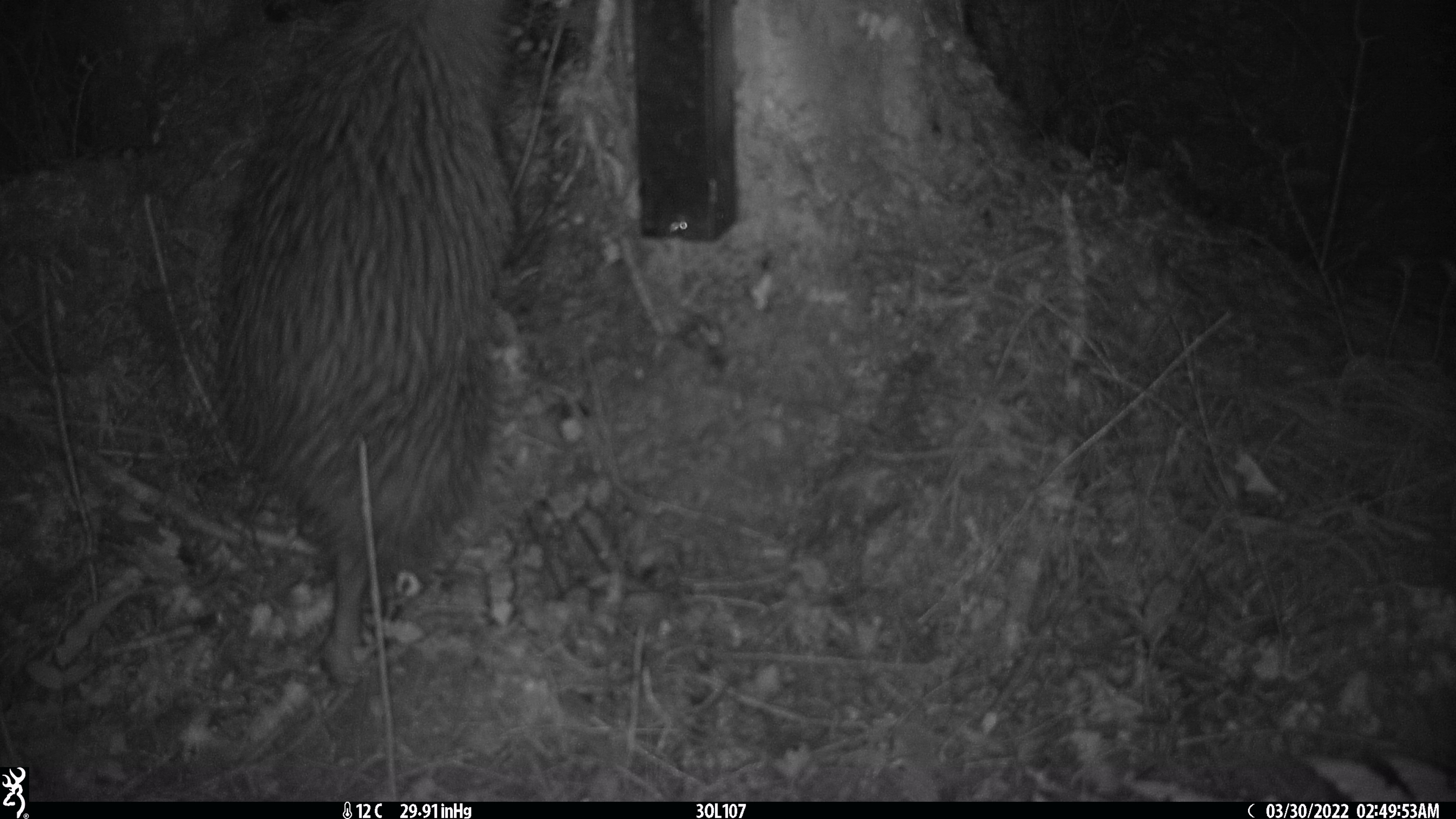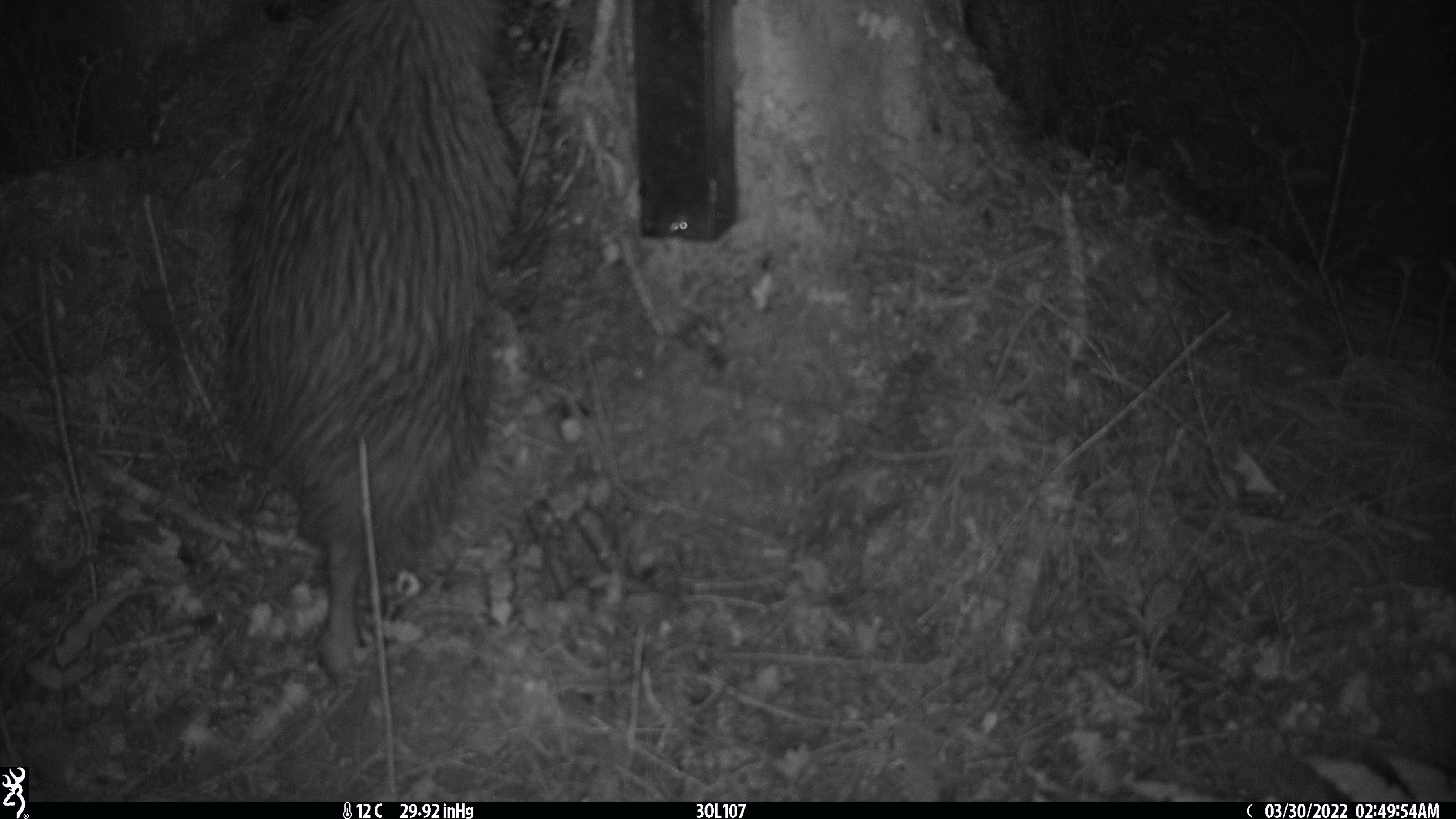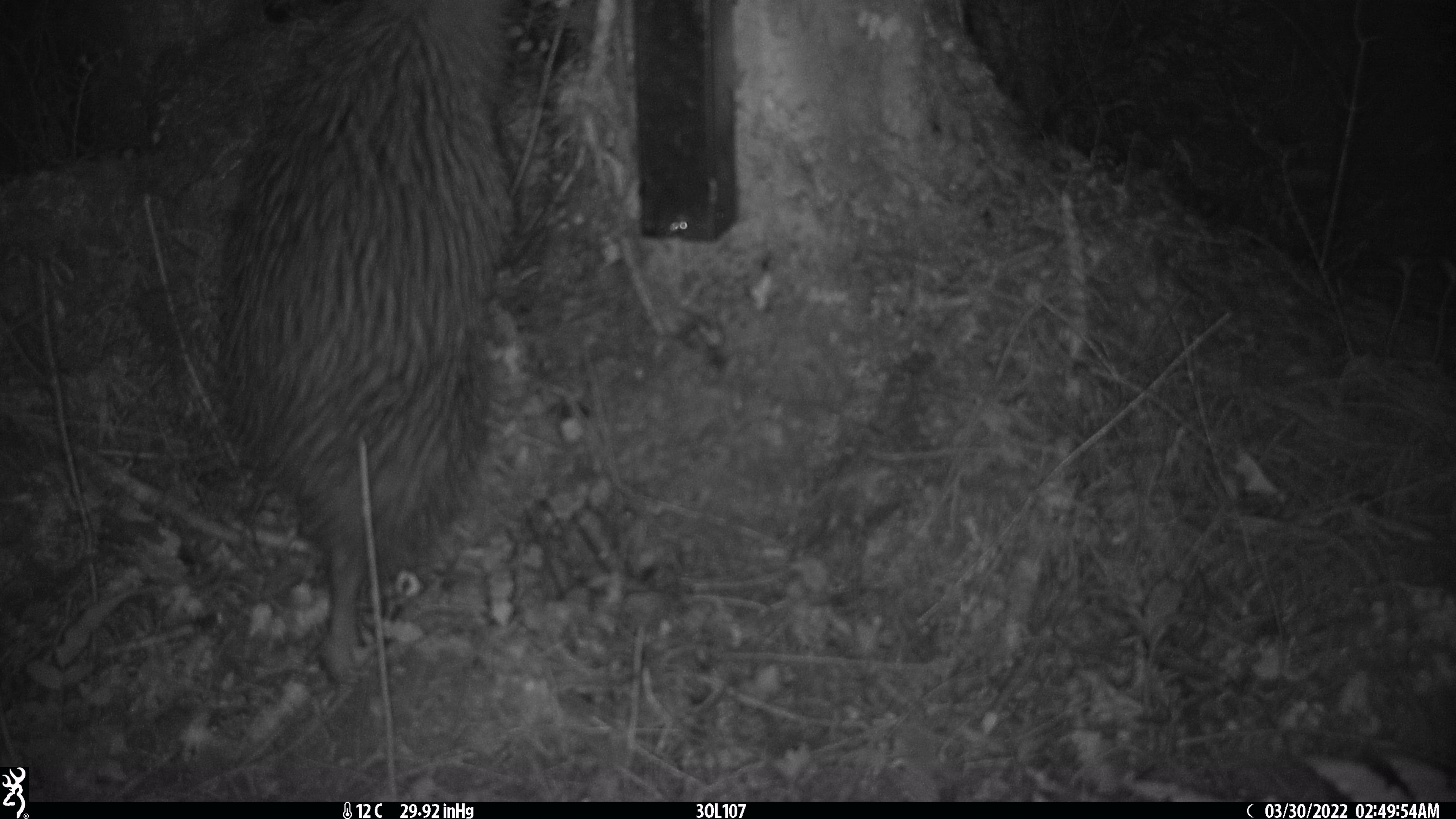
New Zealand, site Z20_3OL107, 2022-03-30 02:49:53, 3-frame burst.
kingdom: Animalia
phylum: Chordata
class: Aves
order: Apterygiformes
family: Apterygidae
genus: Apteryx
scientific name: Apteryx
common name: kiwi